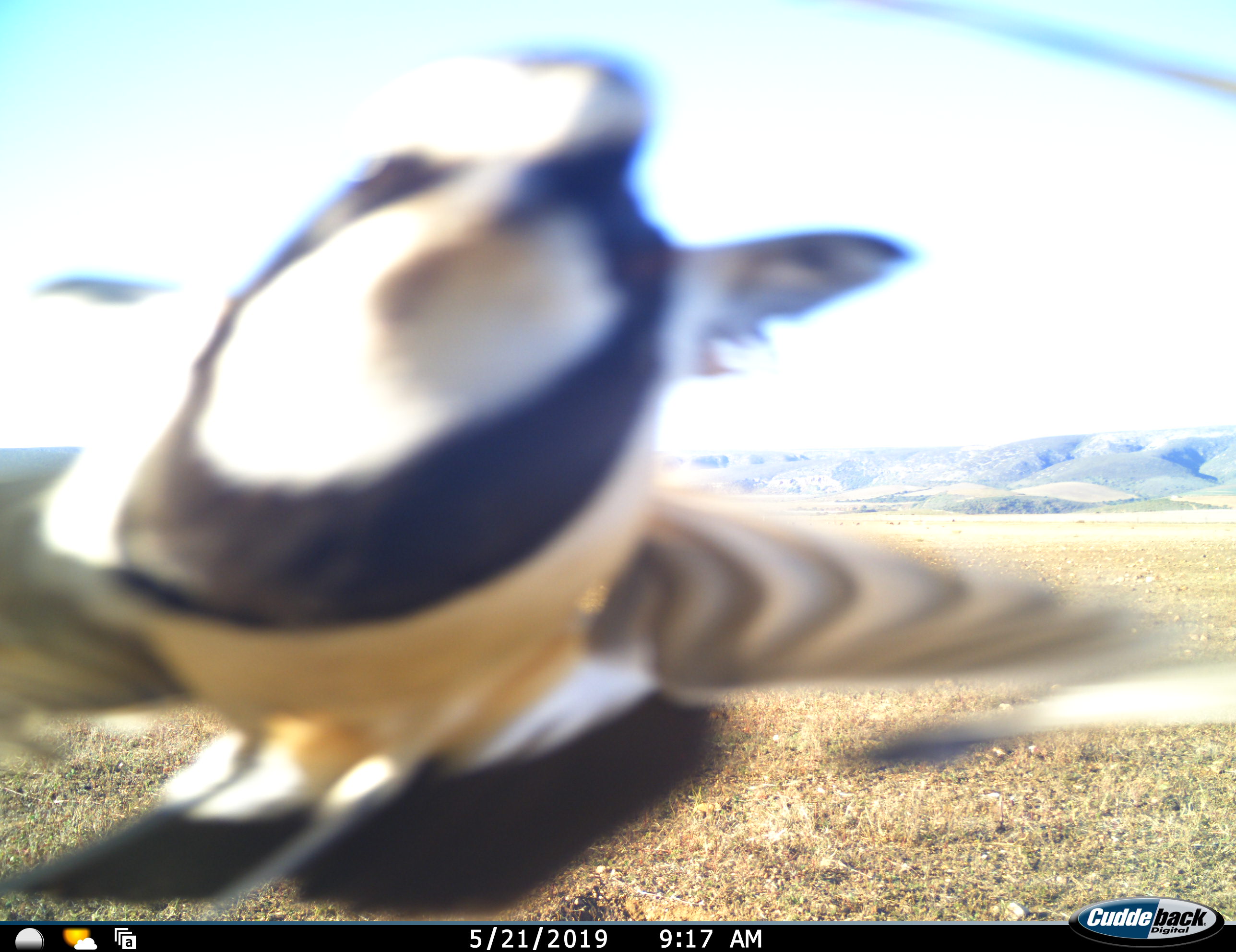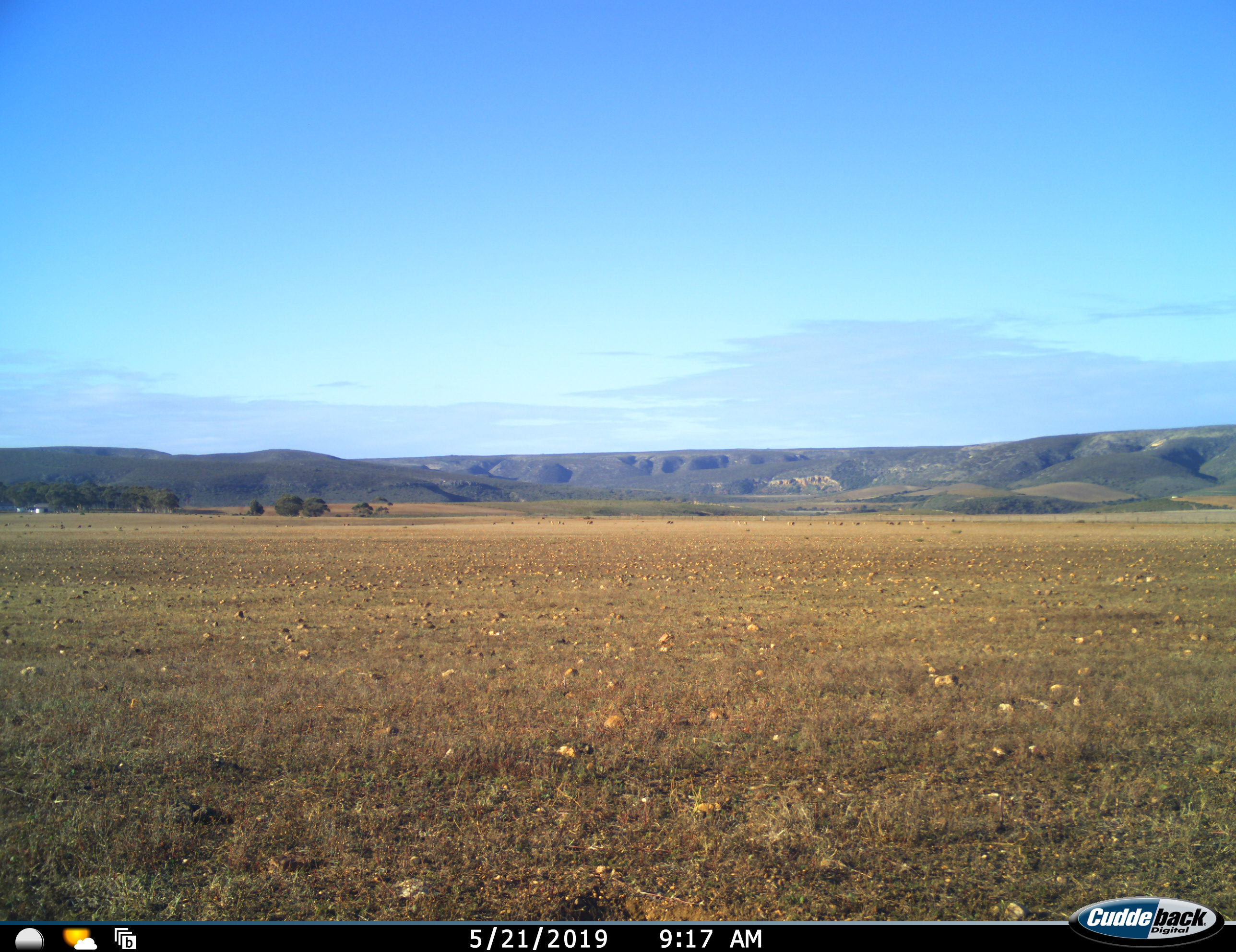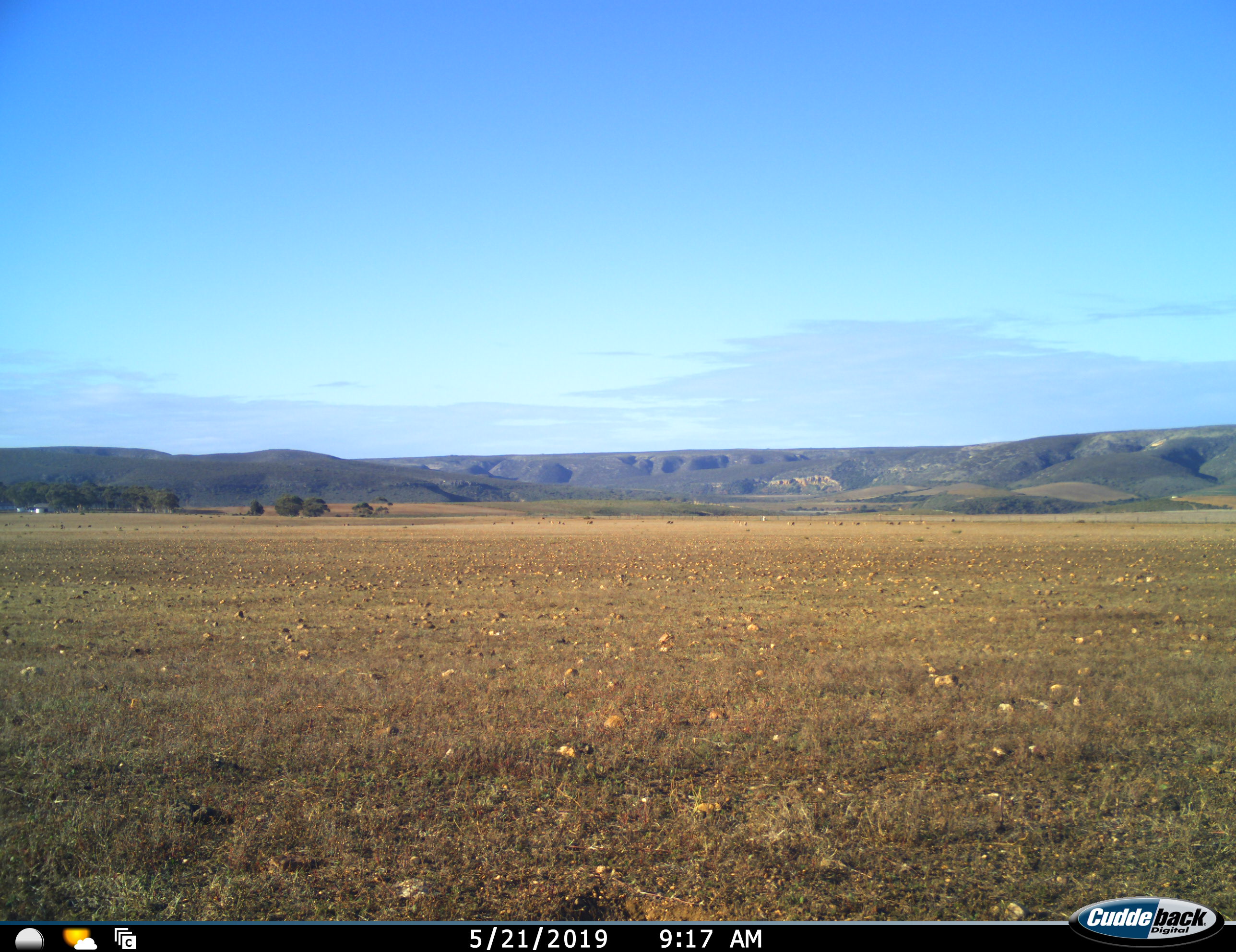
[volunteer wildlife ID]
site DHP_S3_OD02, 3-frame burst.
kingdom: Animalia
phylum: Chordata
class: Aves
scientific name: Aves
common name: bird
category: birdother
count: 1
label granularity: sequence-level